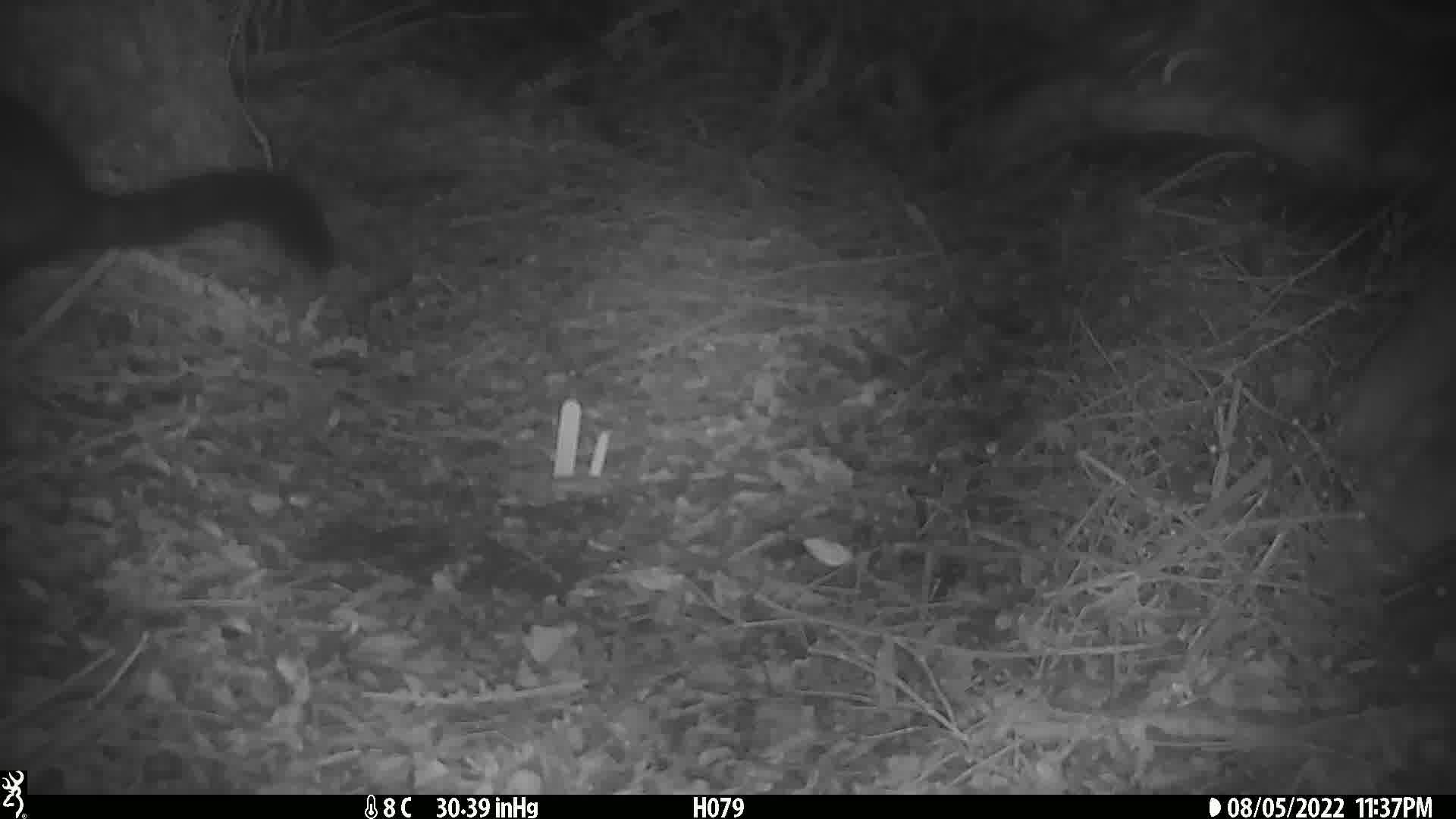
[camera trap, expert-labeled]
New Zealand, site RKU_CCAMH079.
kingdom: Animalia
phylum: Chordata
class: Mammalia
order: Diprotodontia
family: Phalangeridae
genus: Trichosurus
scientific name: Trichosurus vulpecula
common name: common brushtail possum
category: possum